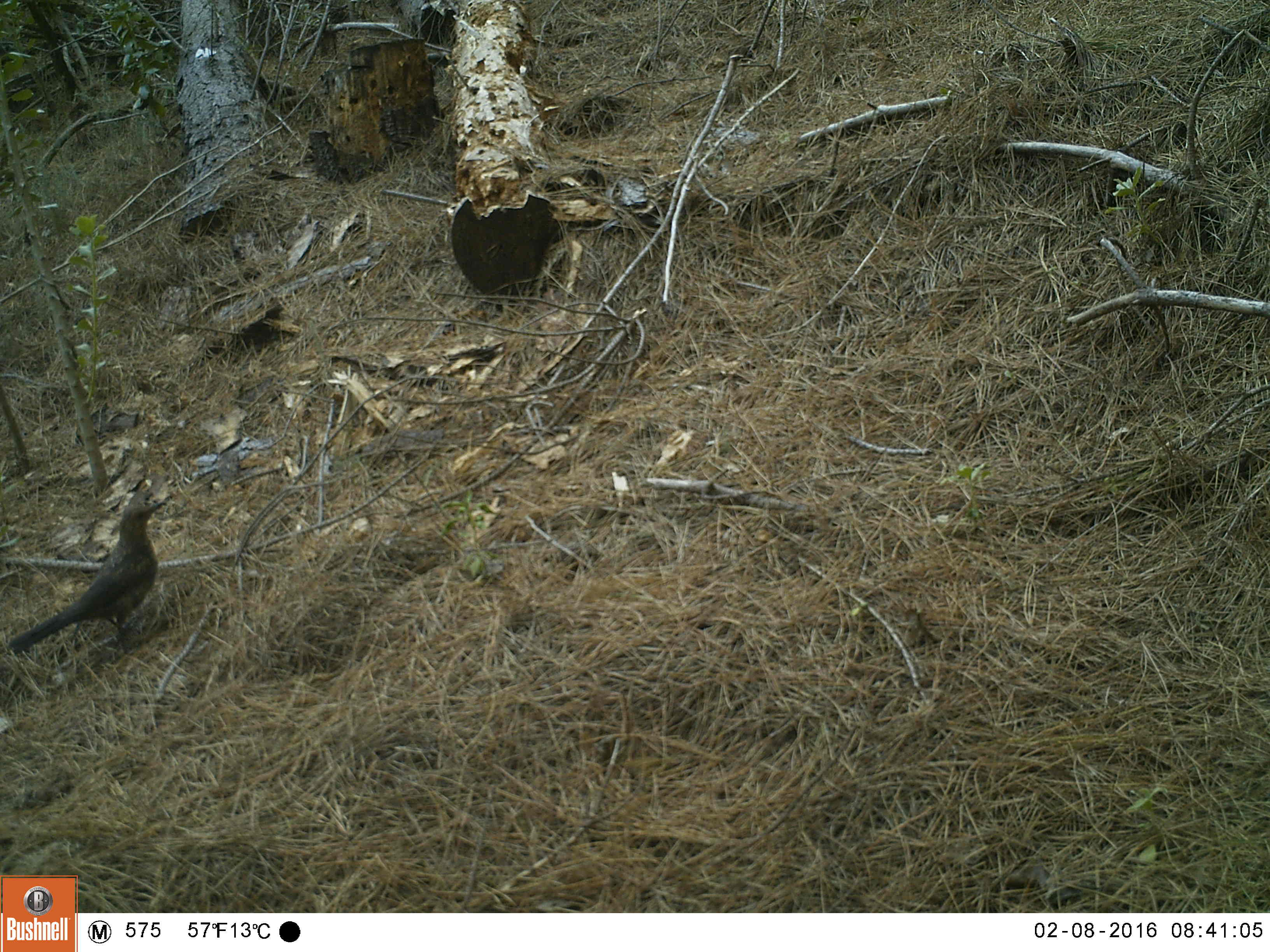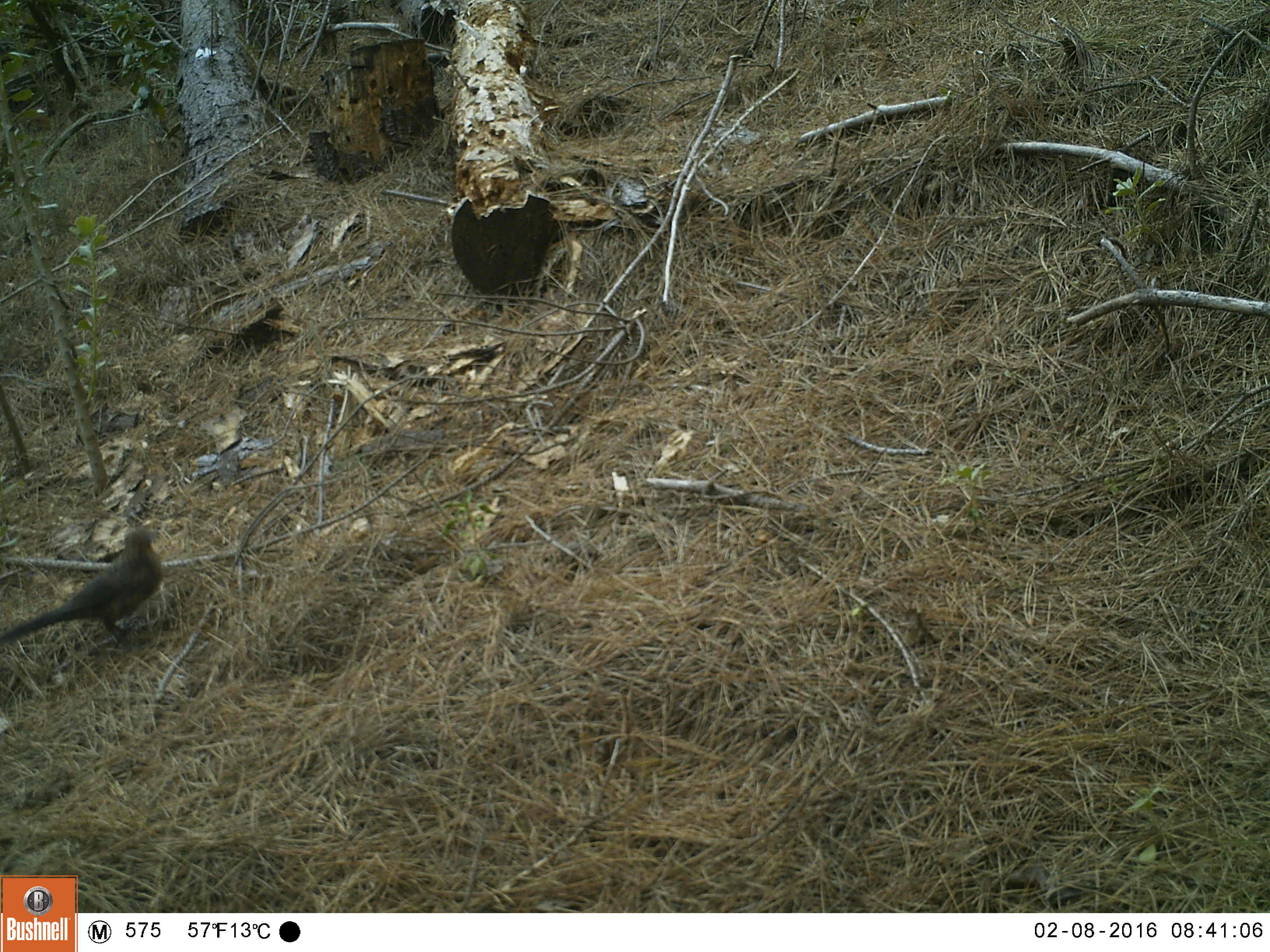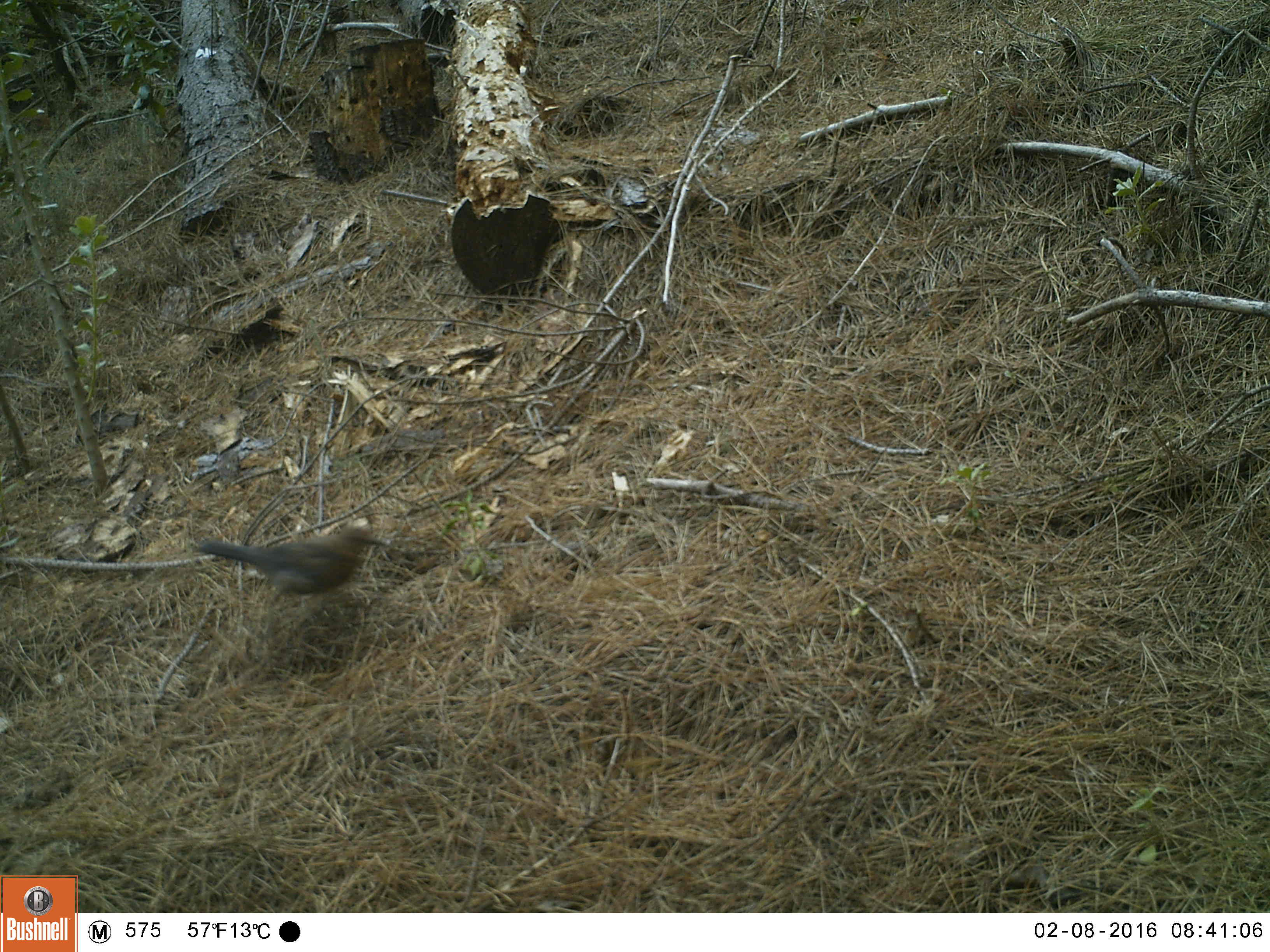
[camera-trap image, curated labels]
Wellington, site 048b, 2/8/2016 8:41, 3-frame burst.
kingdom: Animalia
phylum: Chordata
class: Aves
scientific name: Aves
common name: bird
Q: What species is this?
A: Bird (Aves).